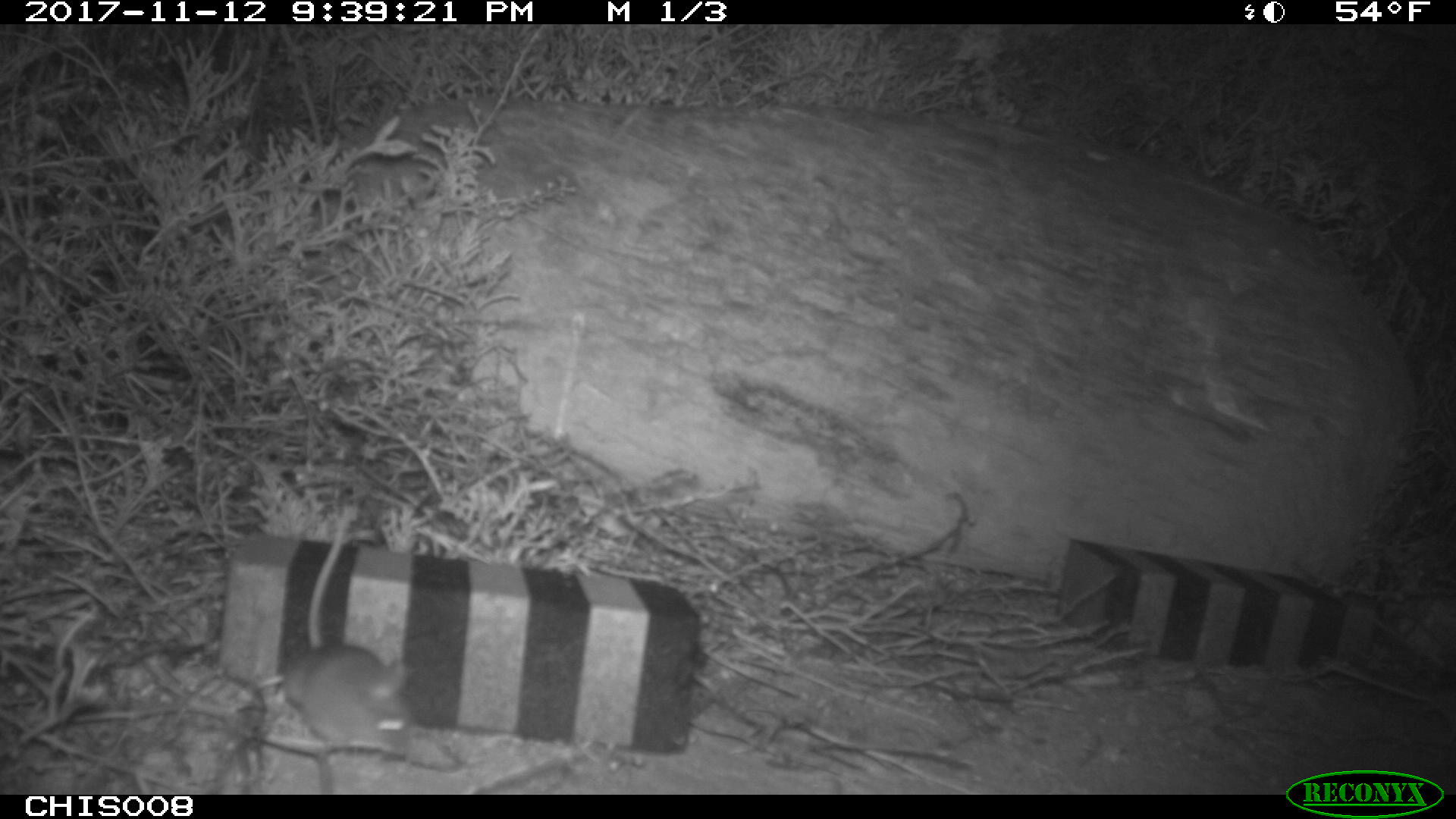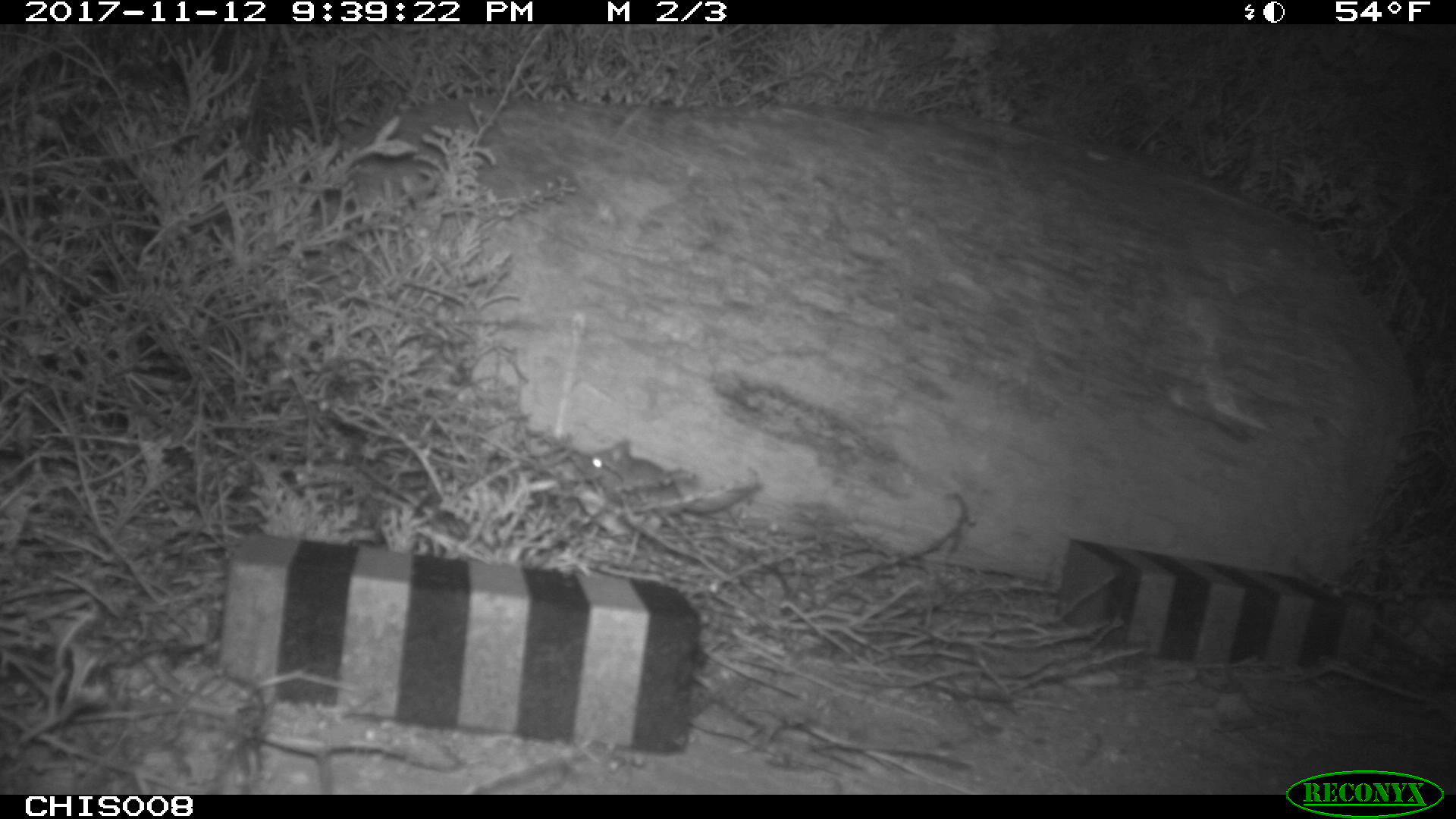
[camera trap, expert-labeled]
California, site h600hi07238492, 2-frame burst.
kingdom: Animalia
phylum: Chordata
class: Mammalia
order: Rodentia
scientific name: Rodentia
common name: rodent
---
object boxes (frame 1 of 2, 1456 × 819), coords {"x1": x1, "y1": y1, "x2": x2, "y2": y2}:
rodent: {"x1": 276, "y1": 505, "x2": 410, "y2": 758}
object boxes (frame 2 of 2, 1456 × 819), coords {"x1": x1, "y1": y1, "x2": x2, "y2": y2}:
rodent: {"x1": 566, "y1": 437, "x2": 758, "y2": 516}